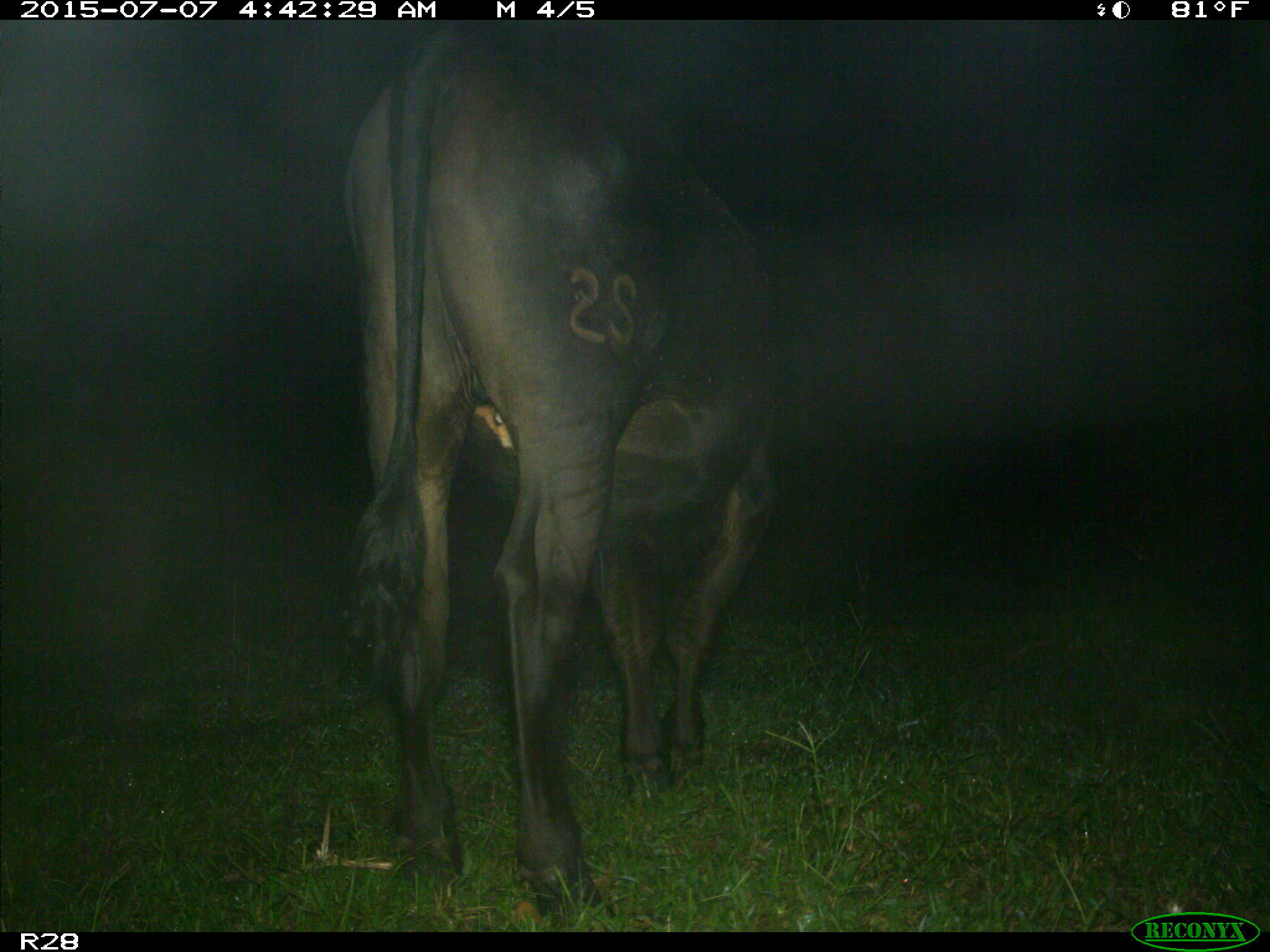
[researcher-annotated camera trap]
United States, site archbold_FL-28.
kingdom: Animalia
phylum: Chordata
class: Mammalia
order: Artiodactyla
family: Bovidae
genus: Bos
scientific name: Bos taurus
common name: domestic cow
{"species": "Bos taurus (domestic cow)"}